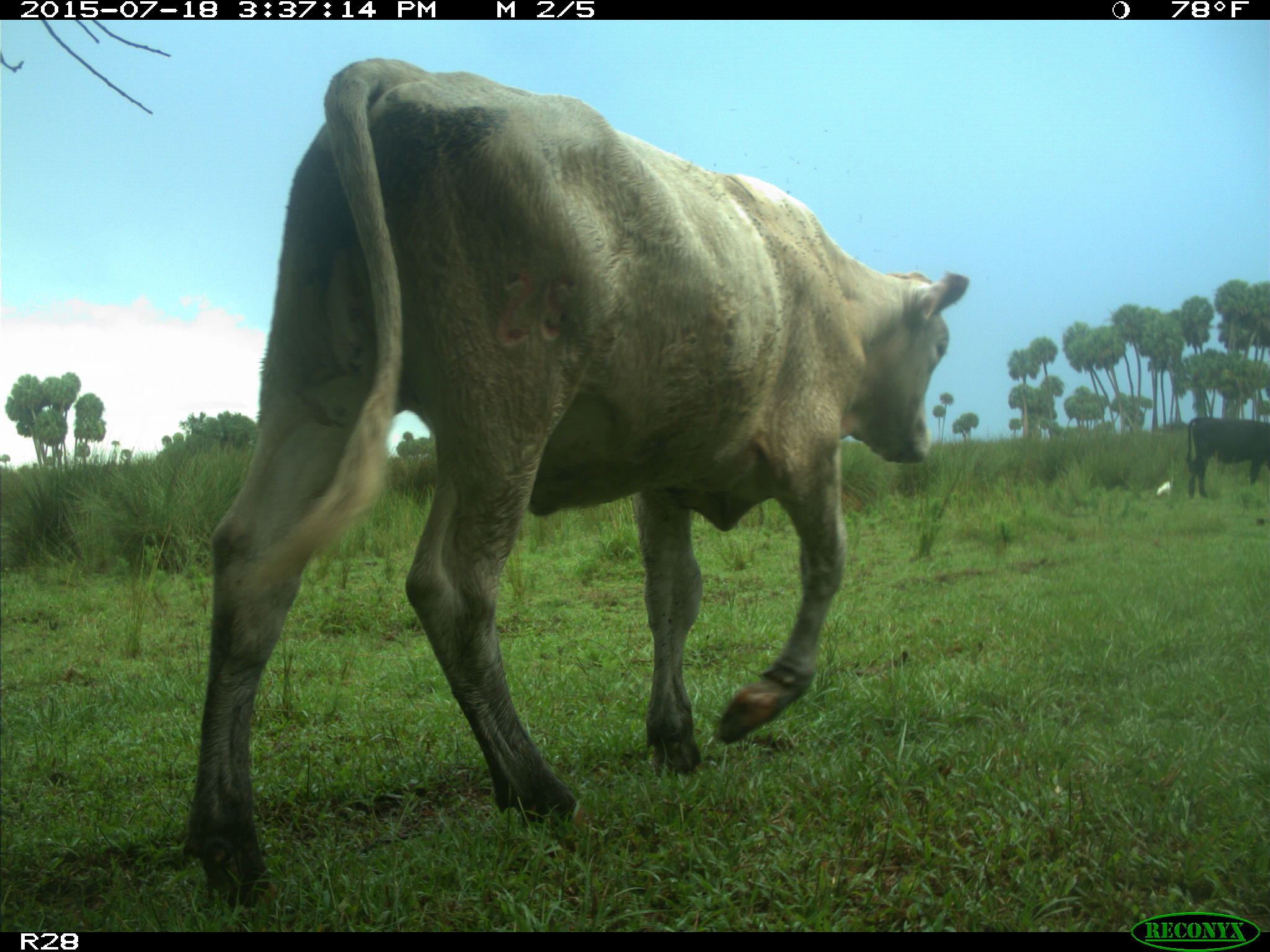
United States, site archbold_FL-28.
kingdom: Animalia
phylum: Chordata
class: Mammalia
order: Artiodactyla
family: Bovidae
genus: Bos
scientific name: Bos taurus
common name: domestic cow